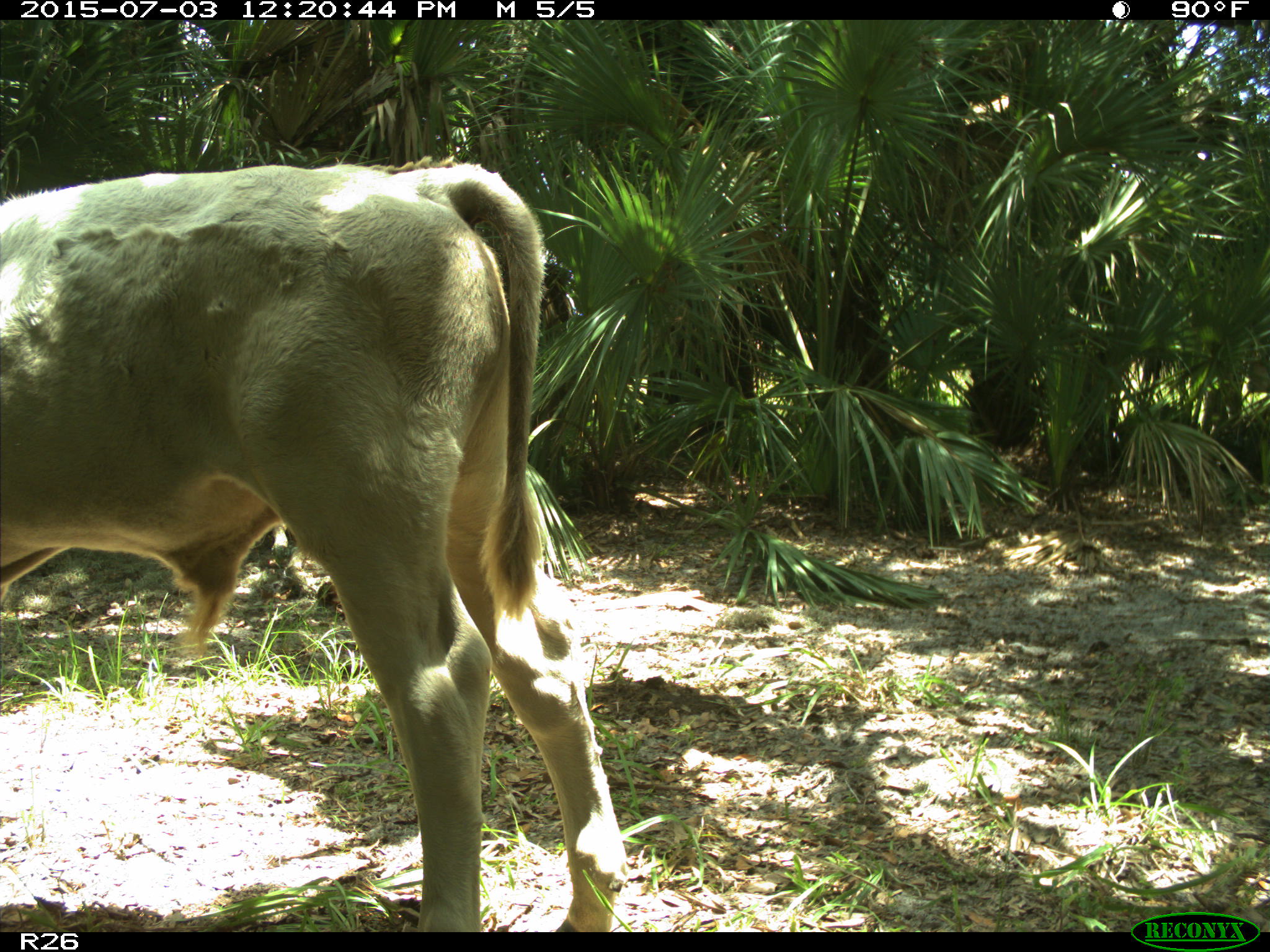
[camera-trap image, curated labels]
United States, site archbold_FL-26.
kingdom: Animalia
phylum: Chordata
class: Mammalia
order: Artiodactyla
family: Bovidae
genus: Bos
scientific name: Bos taurus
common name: domestic cow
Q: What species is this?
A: Bos taurus (domestic cow).